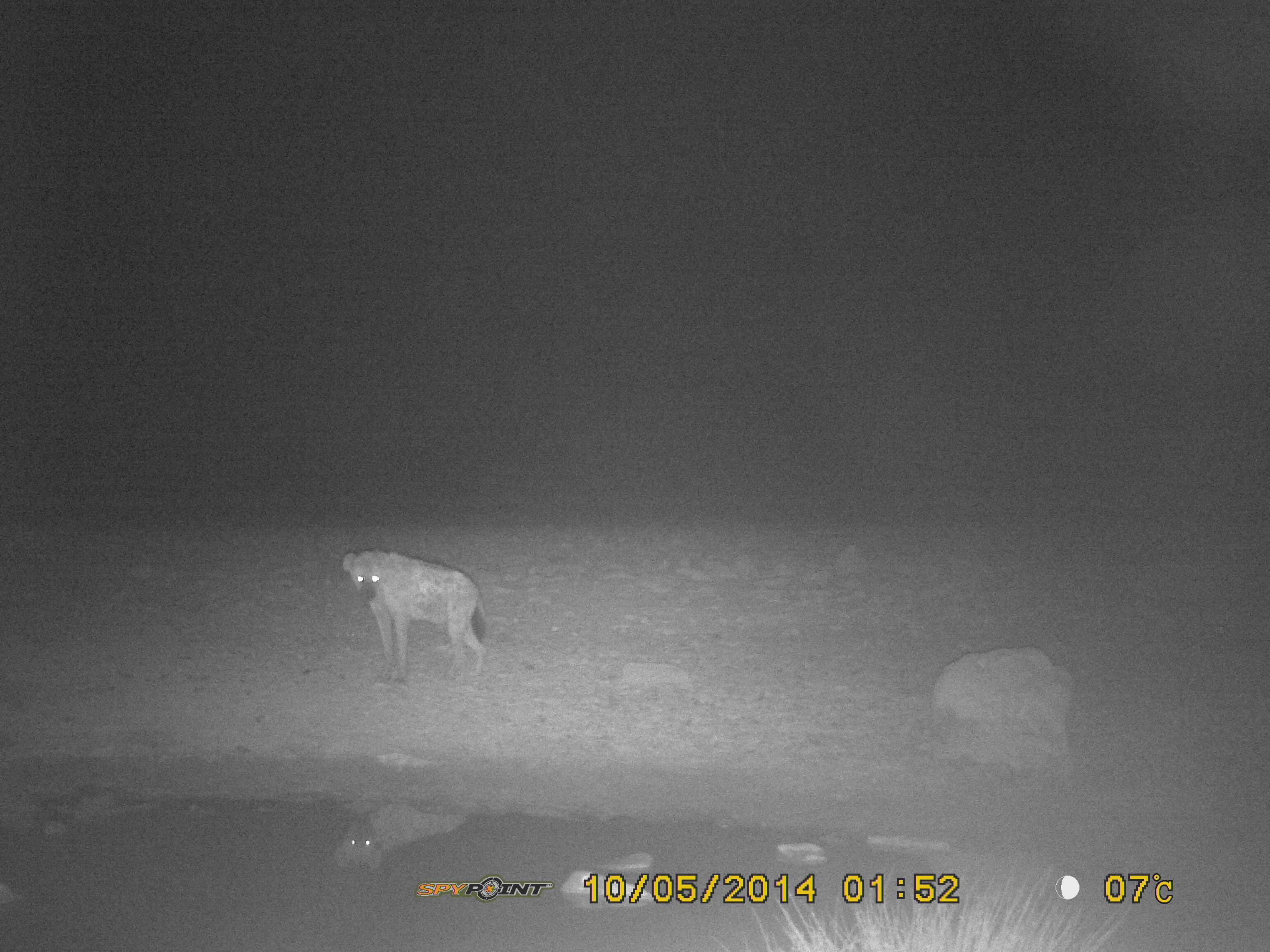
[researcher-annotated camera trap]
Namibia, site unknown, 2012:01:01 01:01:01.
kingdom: Animalia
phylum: Chordata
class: Mammalia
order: Carnivora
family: Hyaenidae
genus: Crocuta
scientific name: Crocuta crocuta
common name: spotted hyena